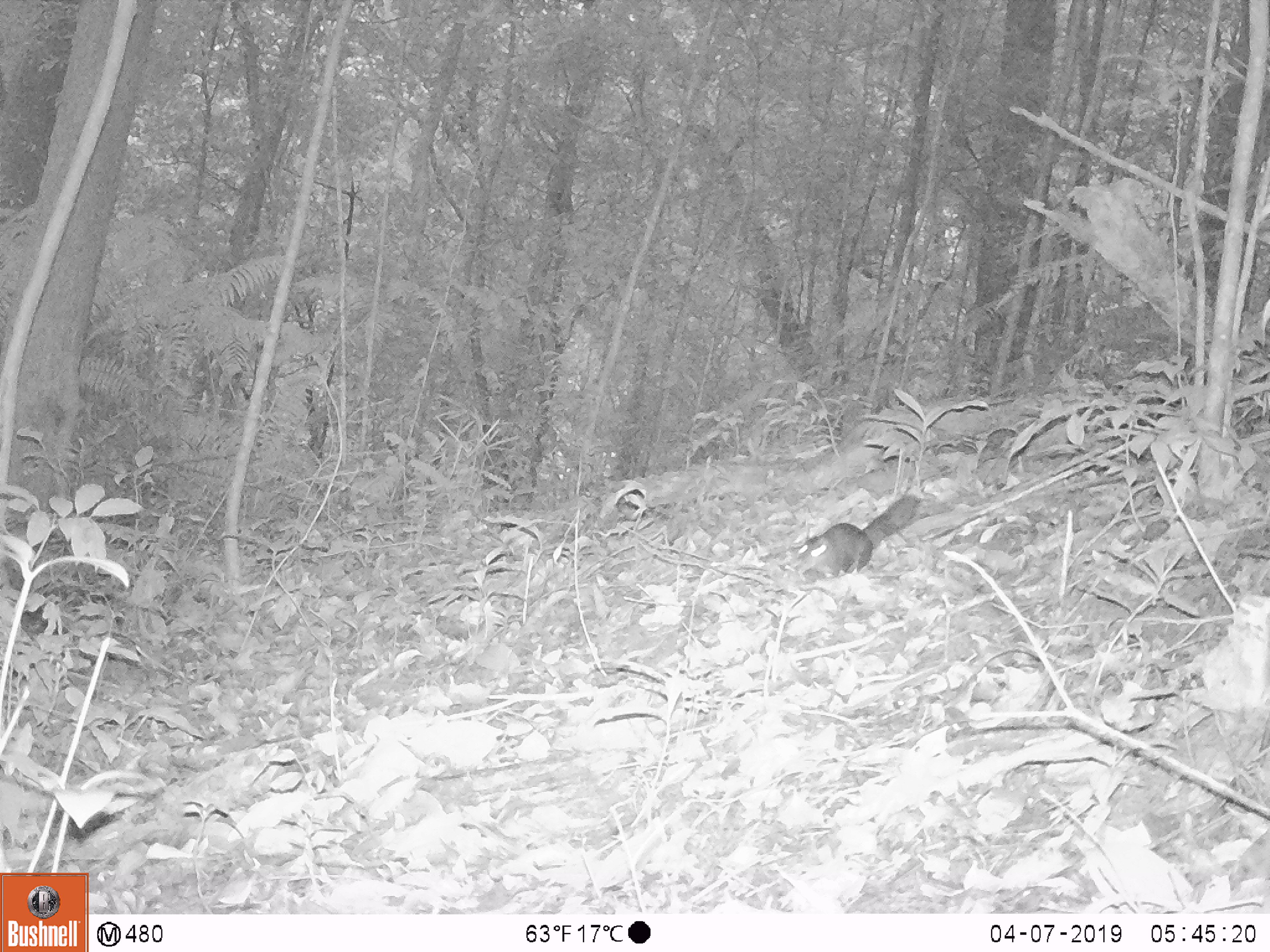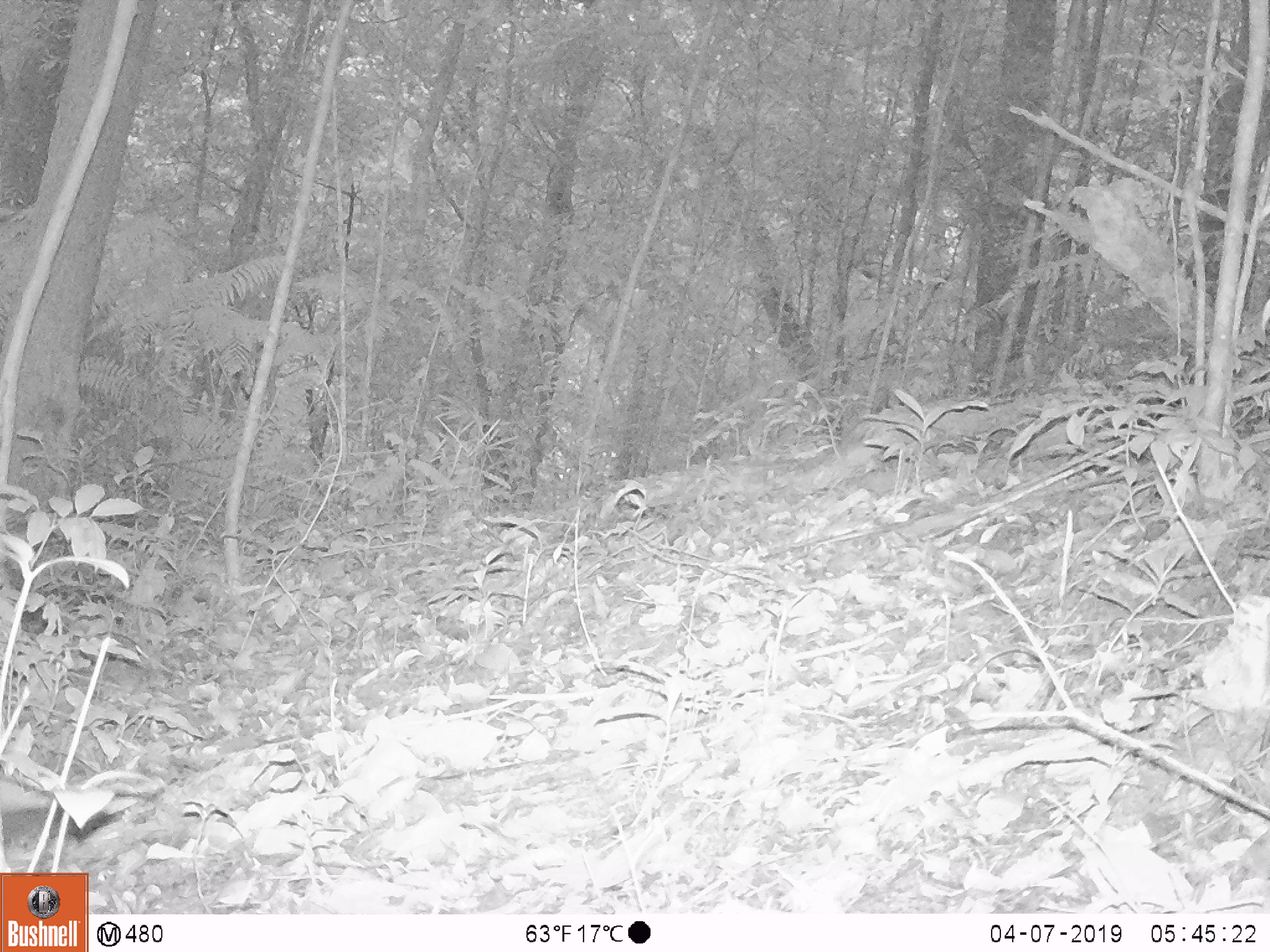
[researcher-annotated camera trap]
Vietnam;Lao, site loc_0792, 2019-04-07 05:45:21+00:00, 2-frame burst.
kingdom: Animalia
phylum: Chordata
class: Mammalia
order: Rodentia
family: Sciuridae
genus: Sciurus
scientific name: Sciurus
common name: squirrel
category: unidentified squirrel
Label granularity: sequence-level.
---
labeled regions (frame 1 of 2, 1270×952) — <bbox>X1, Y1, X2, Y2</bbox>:
unidentified squirrel: <bbox>794, 495, 920, 578</bbox>